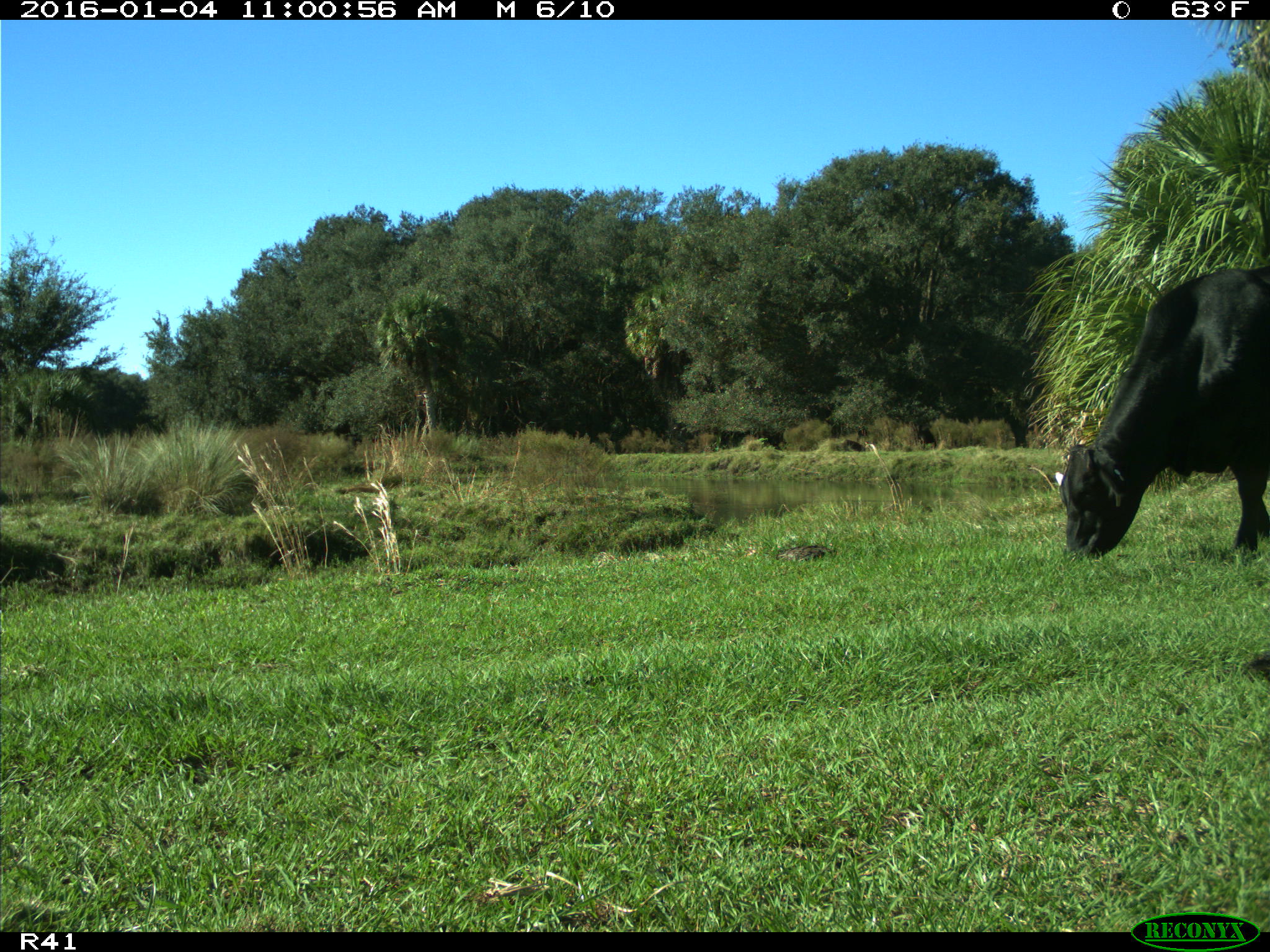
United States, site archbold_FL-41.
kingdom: Animalia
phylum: Chordata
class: Mammalia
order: Artiodactyla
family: Bovidae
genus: Bos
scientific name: Bos taurus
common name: domestic cow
Bos taurus (domestic cow).